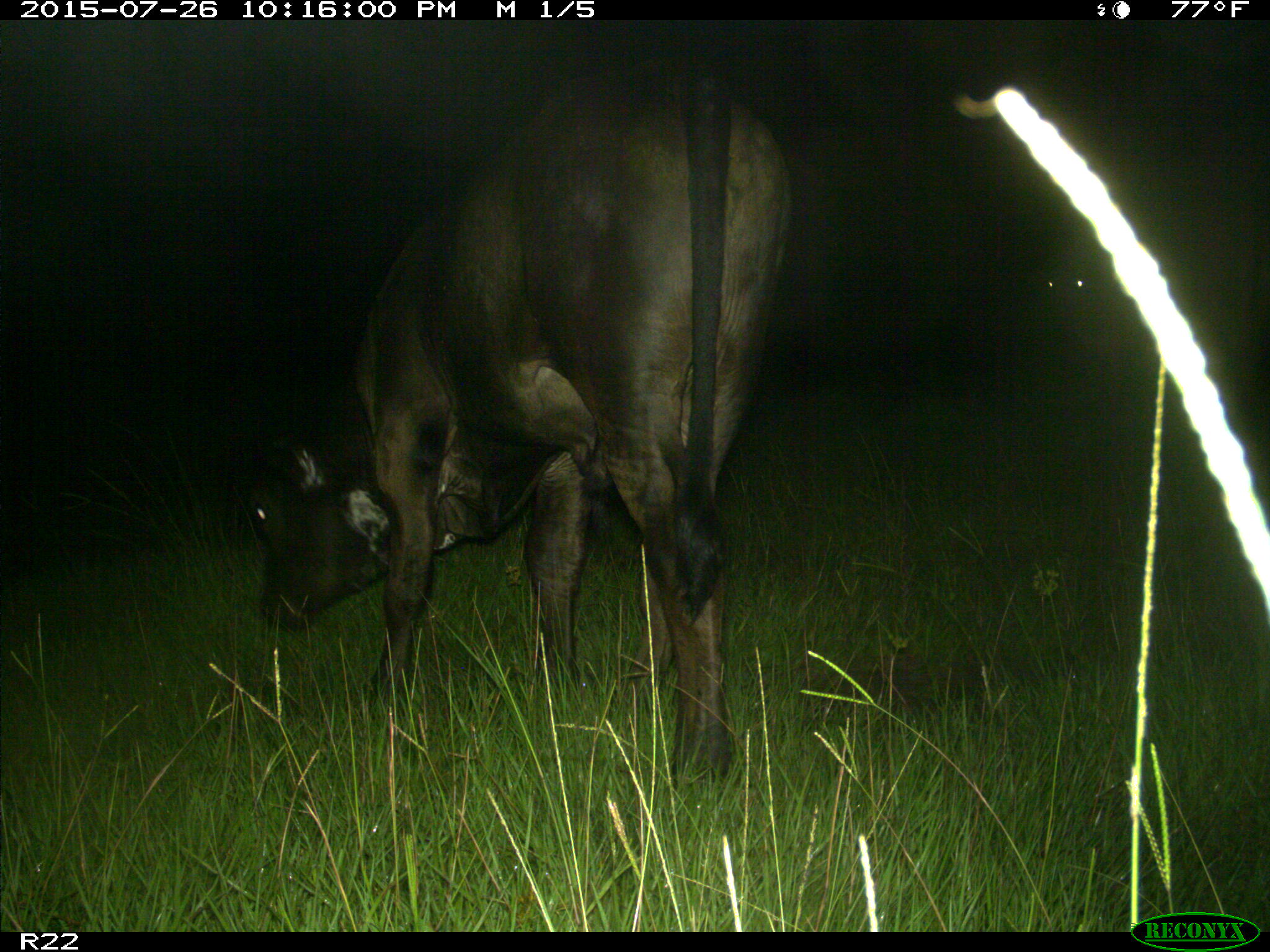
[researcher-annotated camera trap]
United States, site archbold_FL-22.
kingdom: Animalia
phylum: Chordata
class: Mammalia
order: Artiodactyla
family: Bovidae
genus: Bos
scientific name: Bos taurus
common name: domestic cow